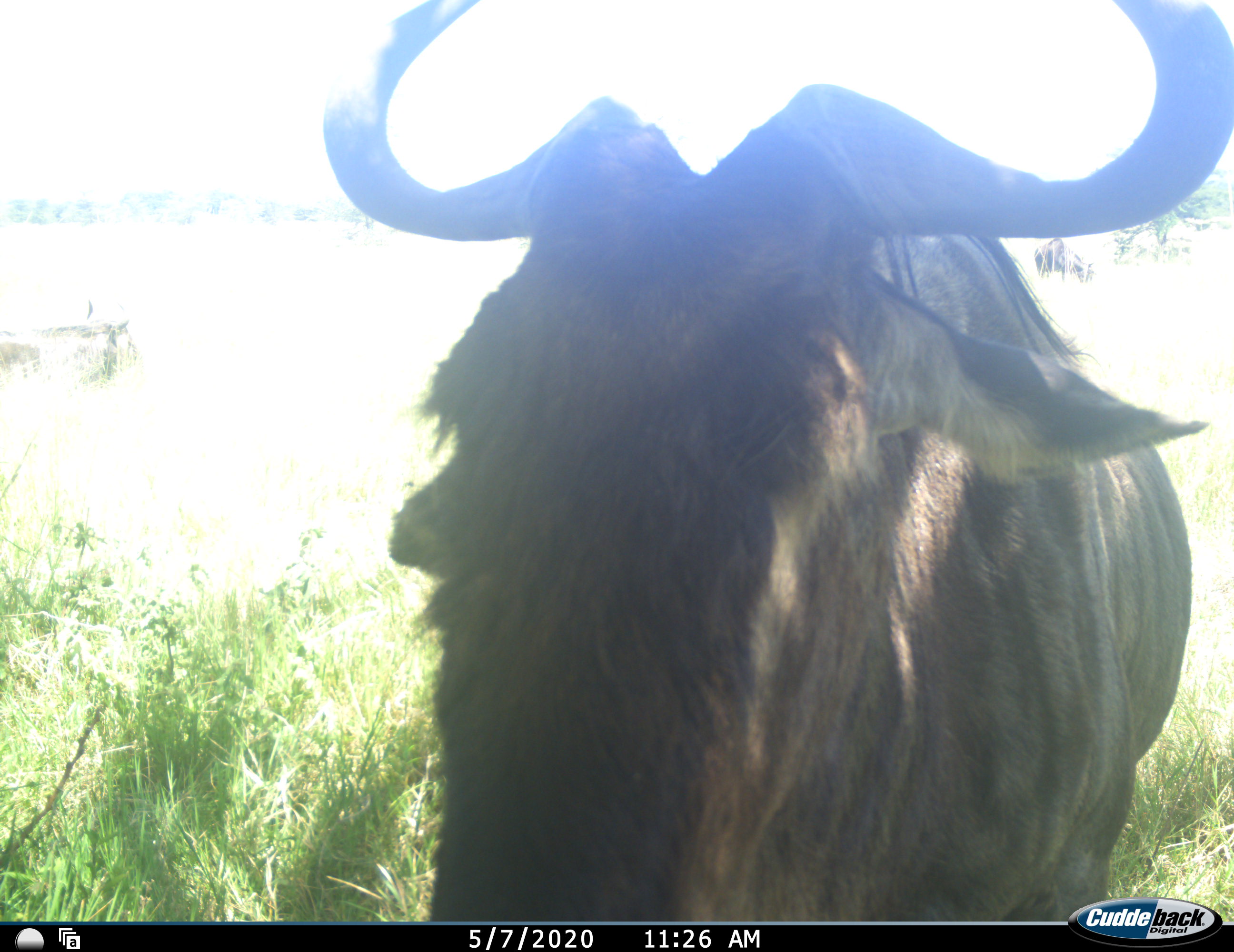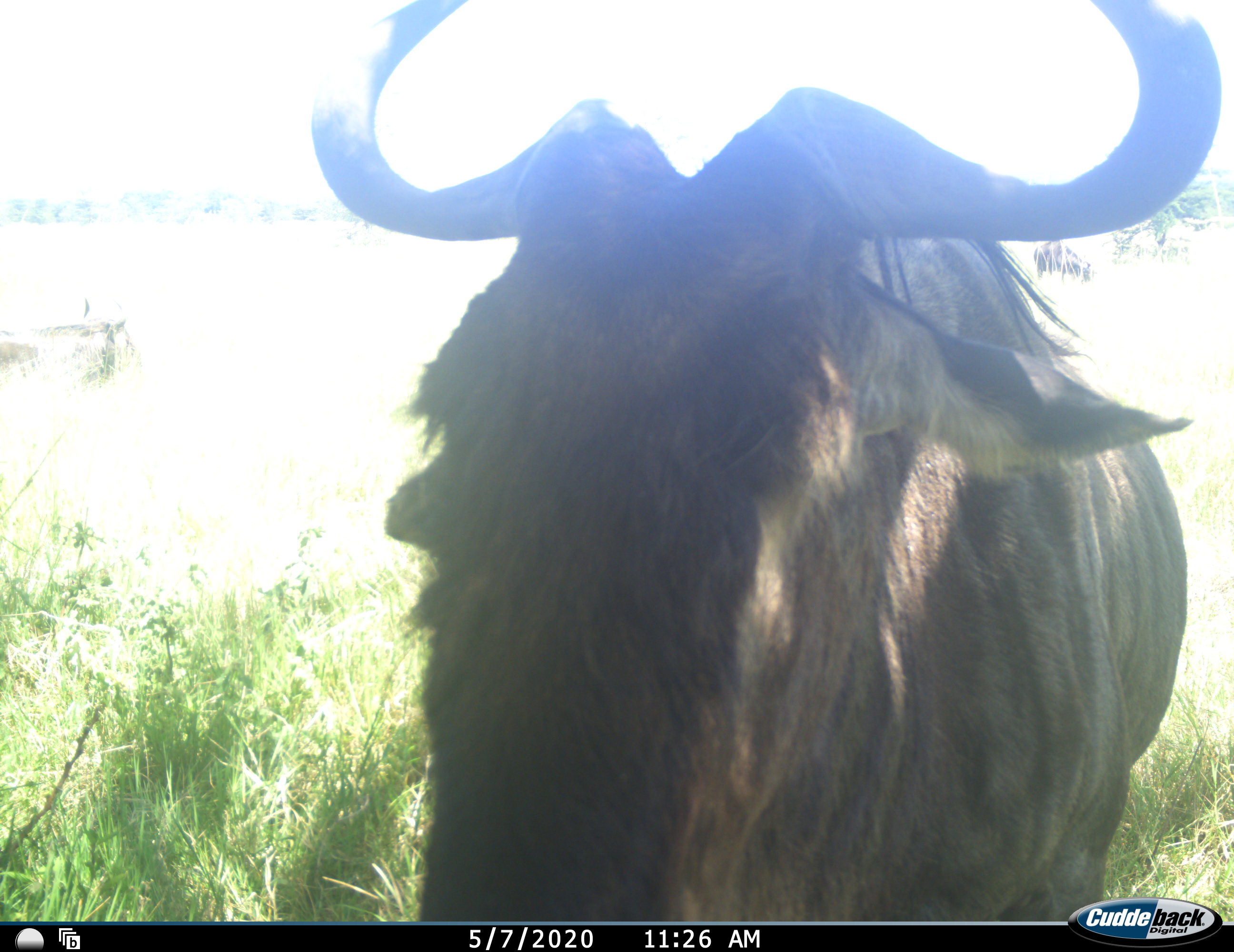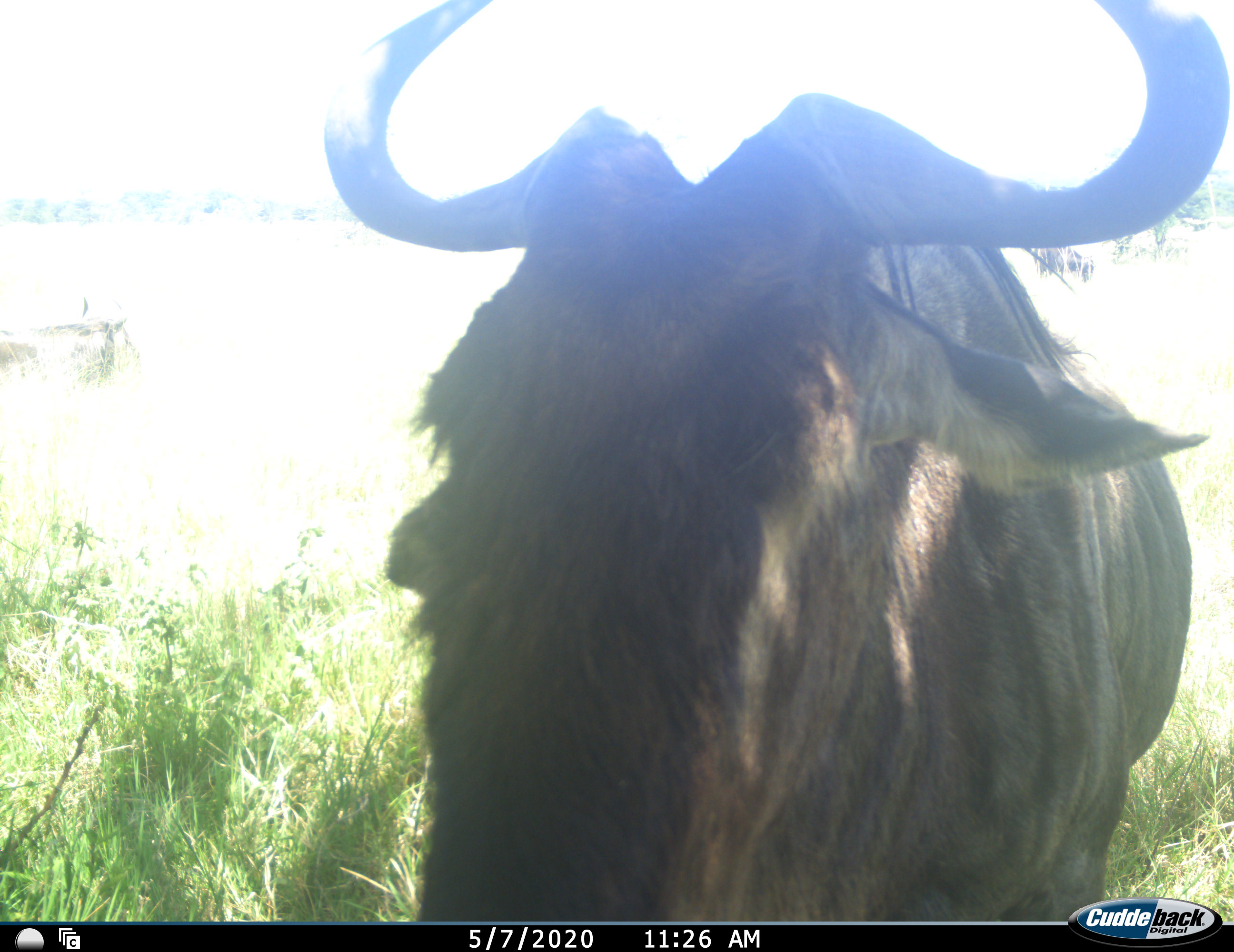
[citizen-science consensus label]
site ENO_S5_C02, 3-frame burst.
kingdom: Animalia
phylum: Chordata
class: Mammalia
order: Artiodactyla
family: Bovidae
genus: Connochaetes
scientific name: Connochaetes taurinus taurinus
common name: blue wildebeest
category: wildebeestblue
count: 2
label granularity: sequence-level